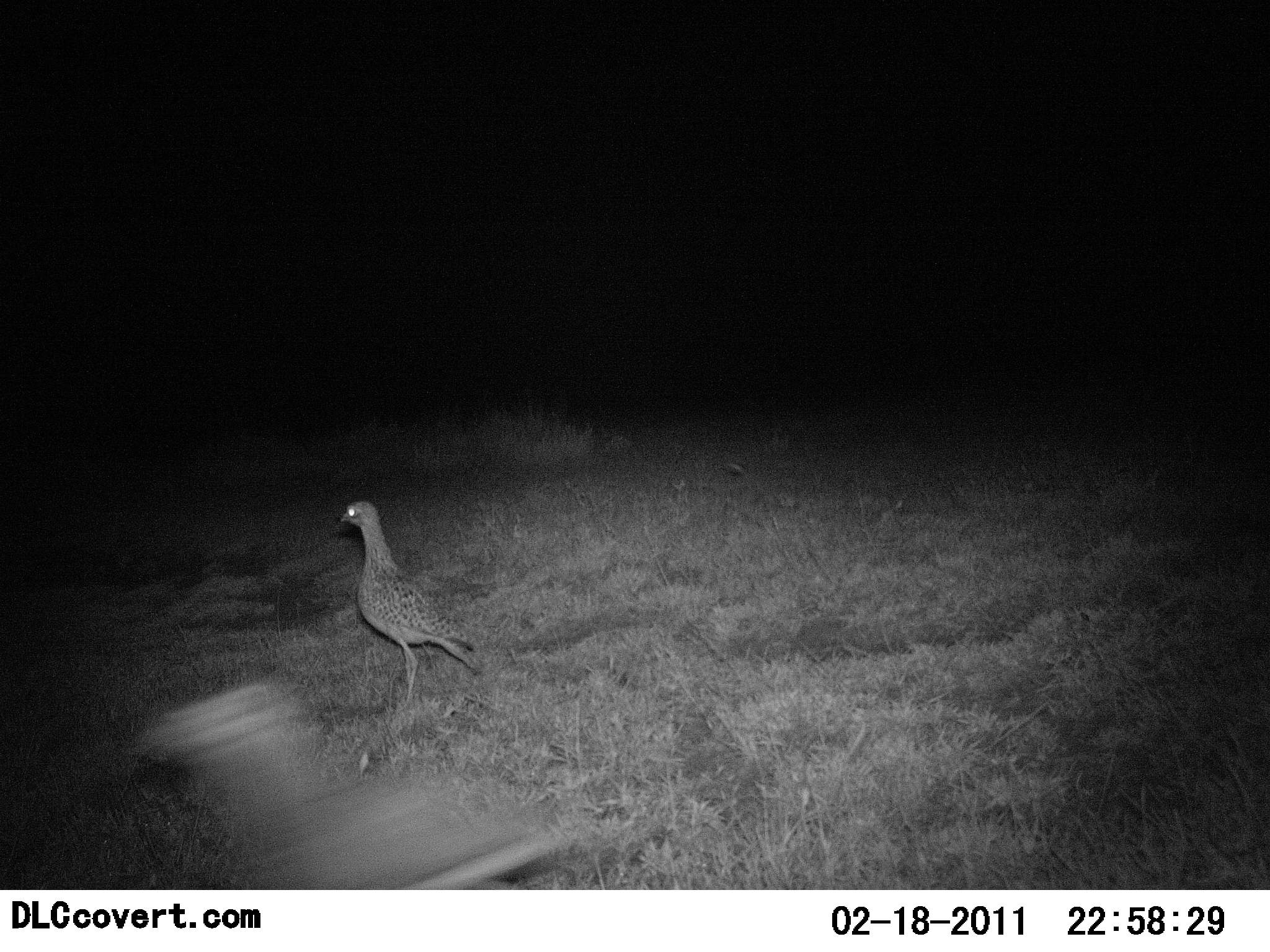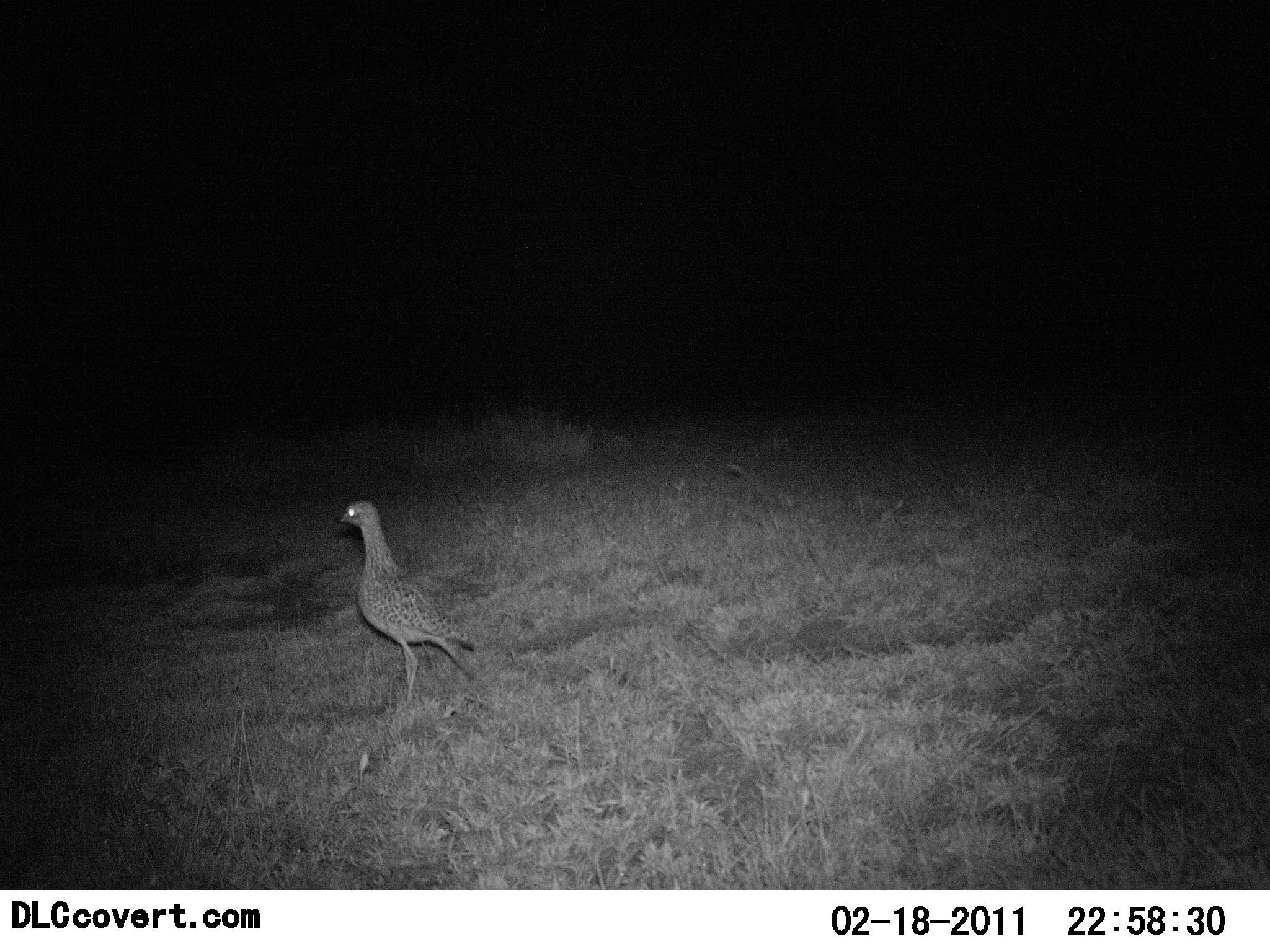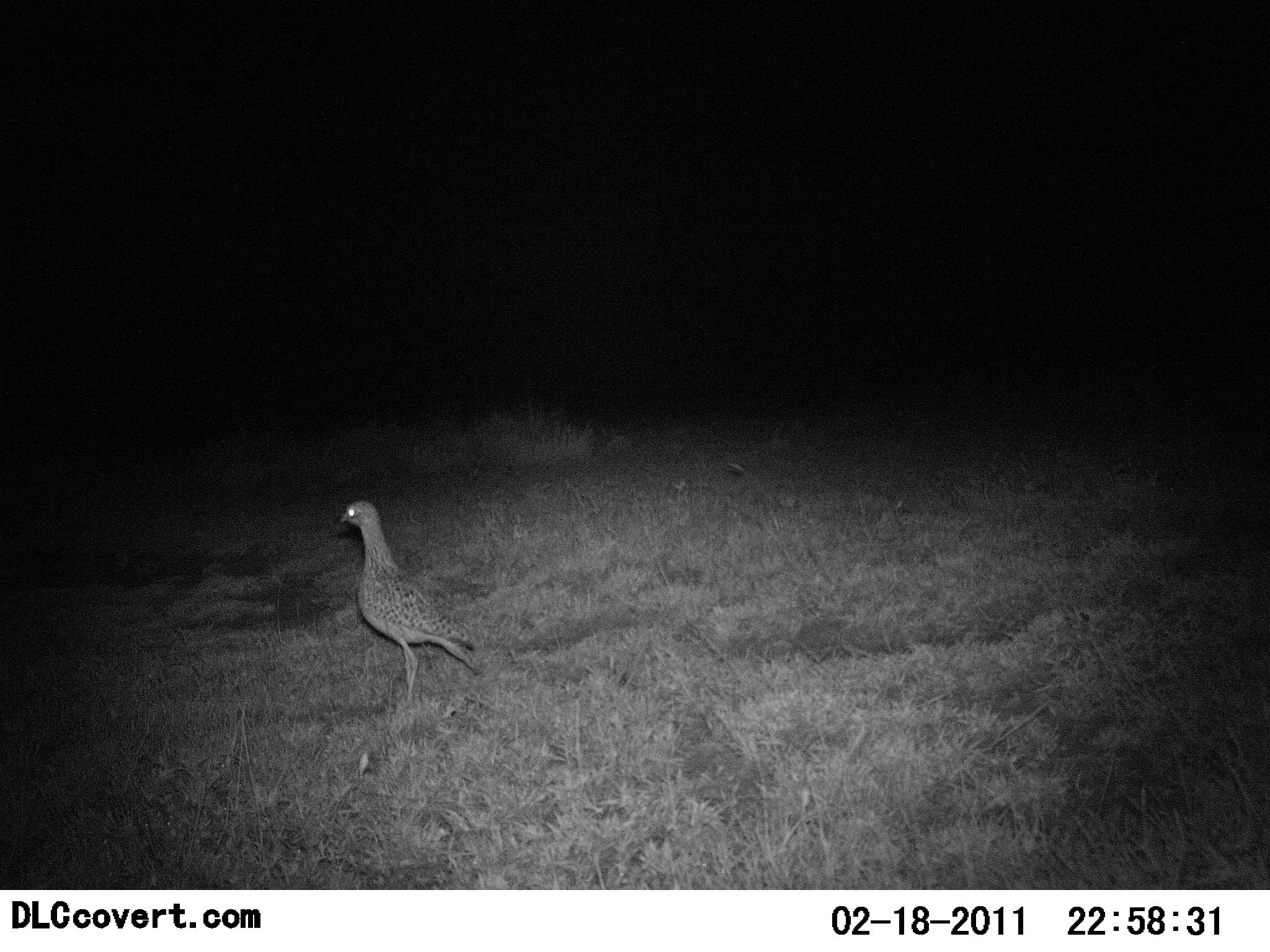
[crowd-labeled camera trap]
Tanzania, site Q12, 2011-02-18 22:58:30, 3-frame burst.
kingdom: Animalia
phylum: Chordata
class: Aves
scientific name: Aves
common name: bird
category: otherbird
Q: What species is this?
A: Otherbird (bird) (Aves).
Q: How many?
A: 2.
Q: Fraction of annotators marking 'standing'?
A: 58%.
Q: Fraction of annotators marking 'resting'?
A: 0%.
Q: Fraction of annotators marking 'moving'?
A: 100%.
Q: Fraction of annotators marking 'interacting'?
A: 0%.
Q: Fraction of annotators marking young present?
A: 0%.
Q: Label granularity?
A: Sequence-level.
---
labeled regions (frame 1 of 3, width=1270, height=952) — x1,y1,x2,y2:
animal: 129,679,570,890; 335,497,484,708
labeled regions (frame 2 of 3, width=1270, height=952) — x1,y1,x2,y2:
animal: 339,501,478,711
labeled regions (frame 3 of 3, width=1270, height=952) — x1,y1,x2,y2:
animal: 336,500,483,708